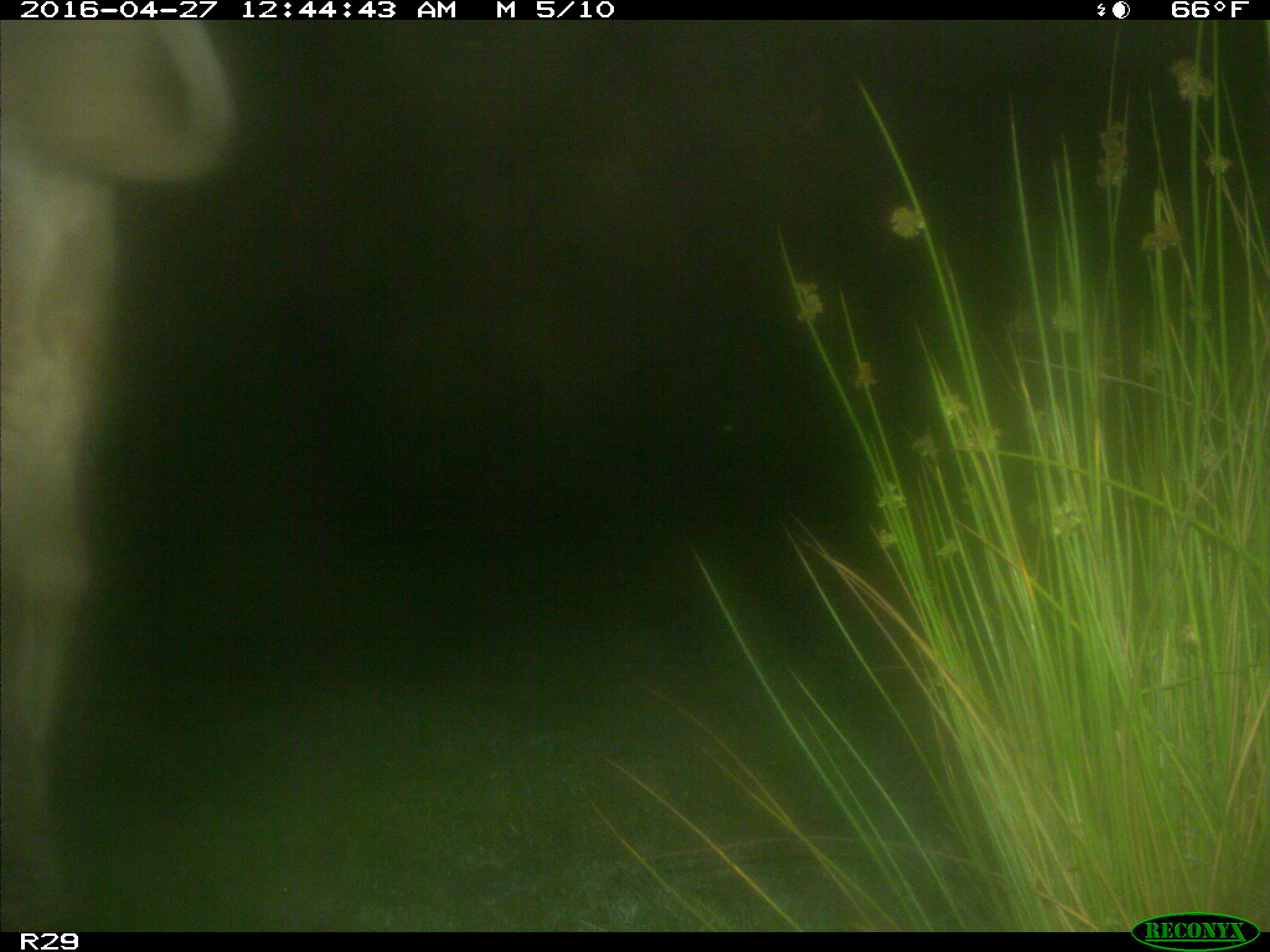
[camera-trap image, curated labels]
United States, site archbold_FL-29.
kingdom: Animalia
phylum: Chordata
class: Mammalia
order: Artiodactyla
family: Bovidae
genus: Bos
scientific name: Bos taurus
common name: domestic cow